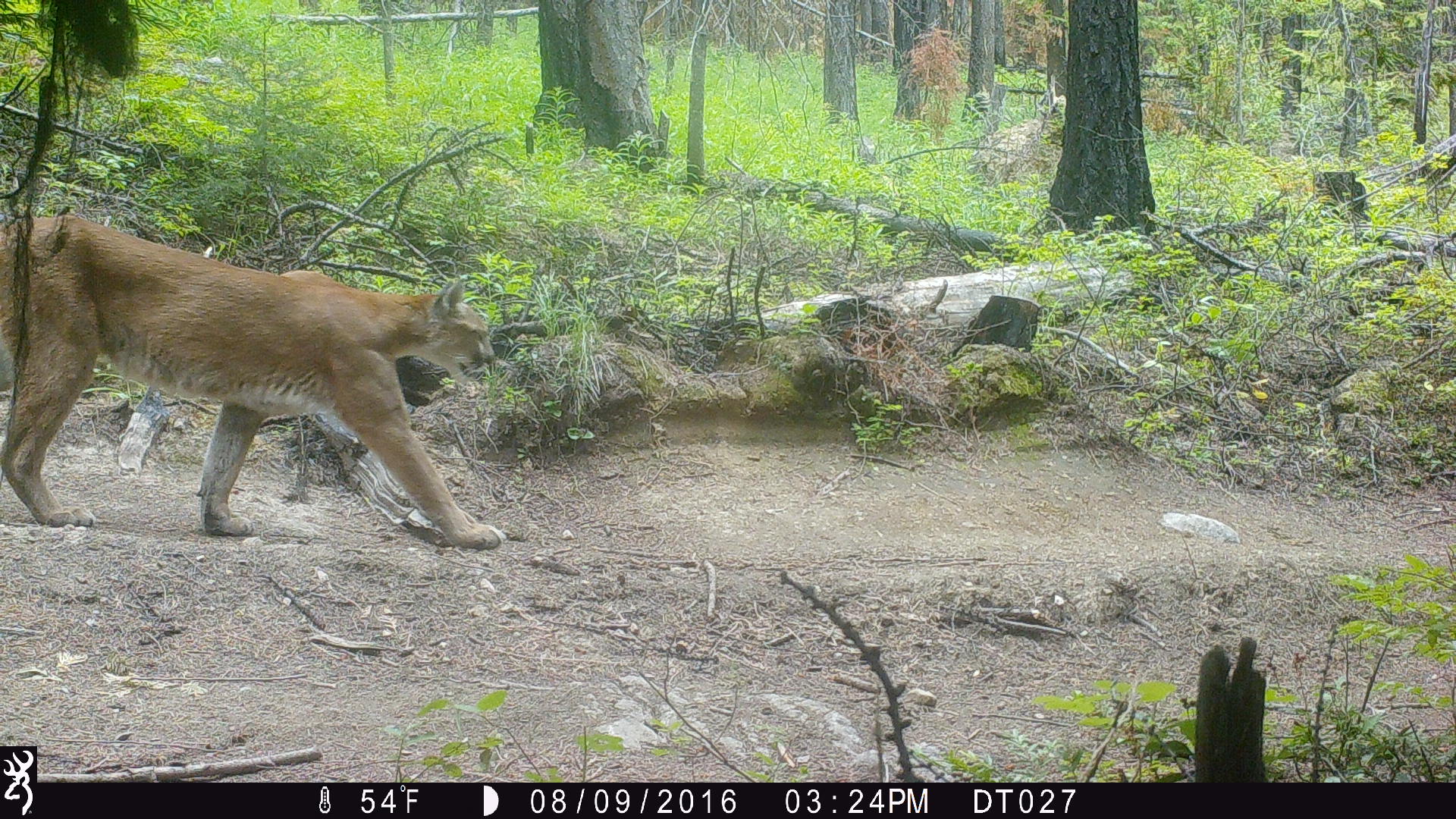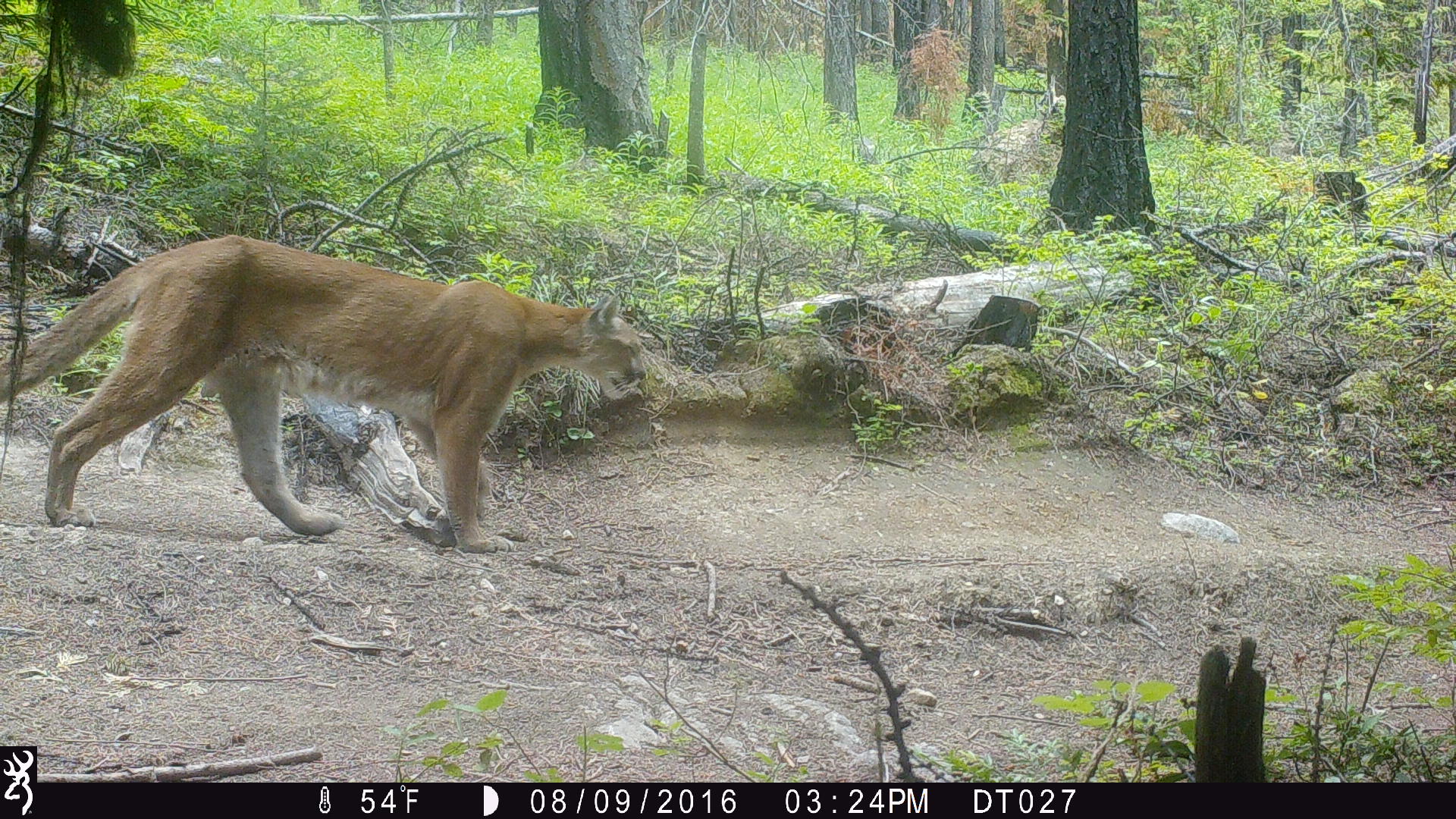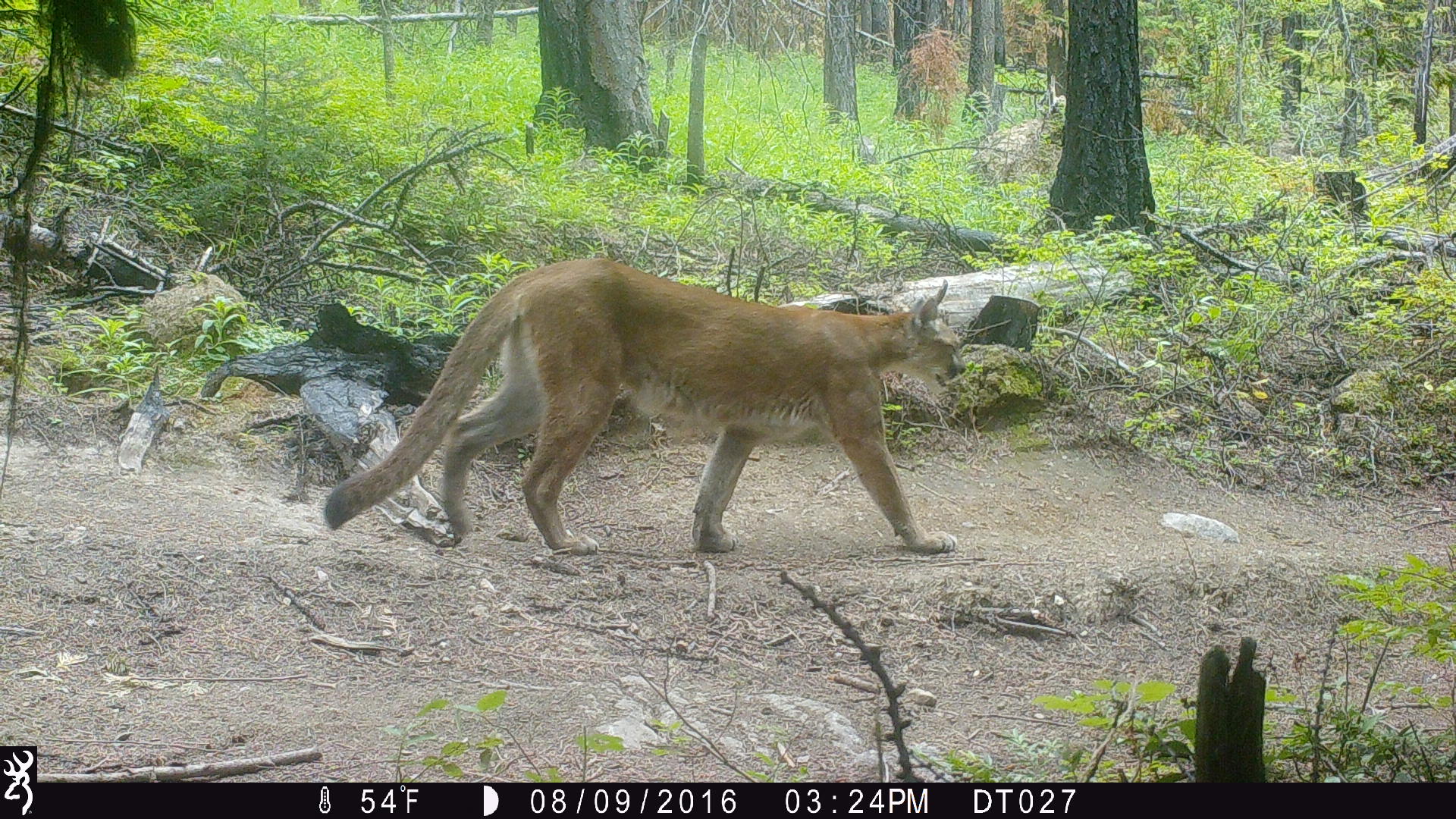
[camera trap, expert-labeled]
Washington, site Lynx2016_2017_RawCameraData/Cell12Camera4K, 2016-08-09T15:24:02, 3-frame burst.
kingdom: Animalia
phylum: Chordata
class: Mammalia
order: Carnivora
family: Felidae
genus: Puma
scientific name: Puma concolor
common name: mountain lion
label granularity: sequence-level